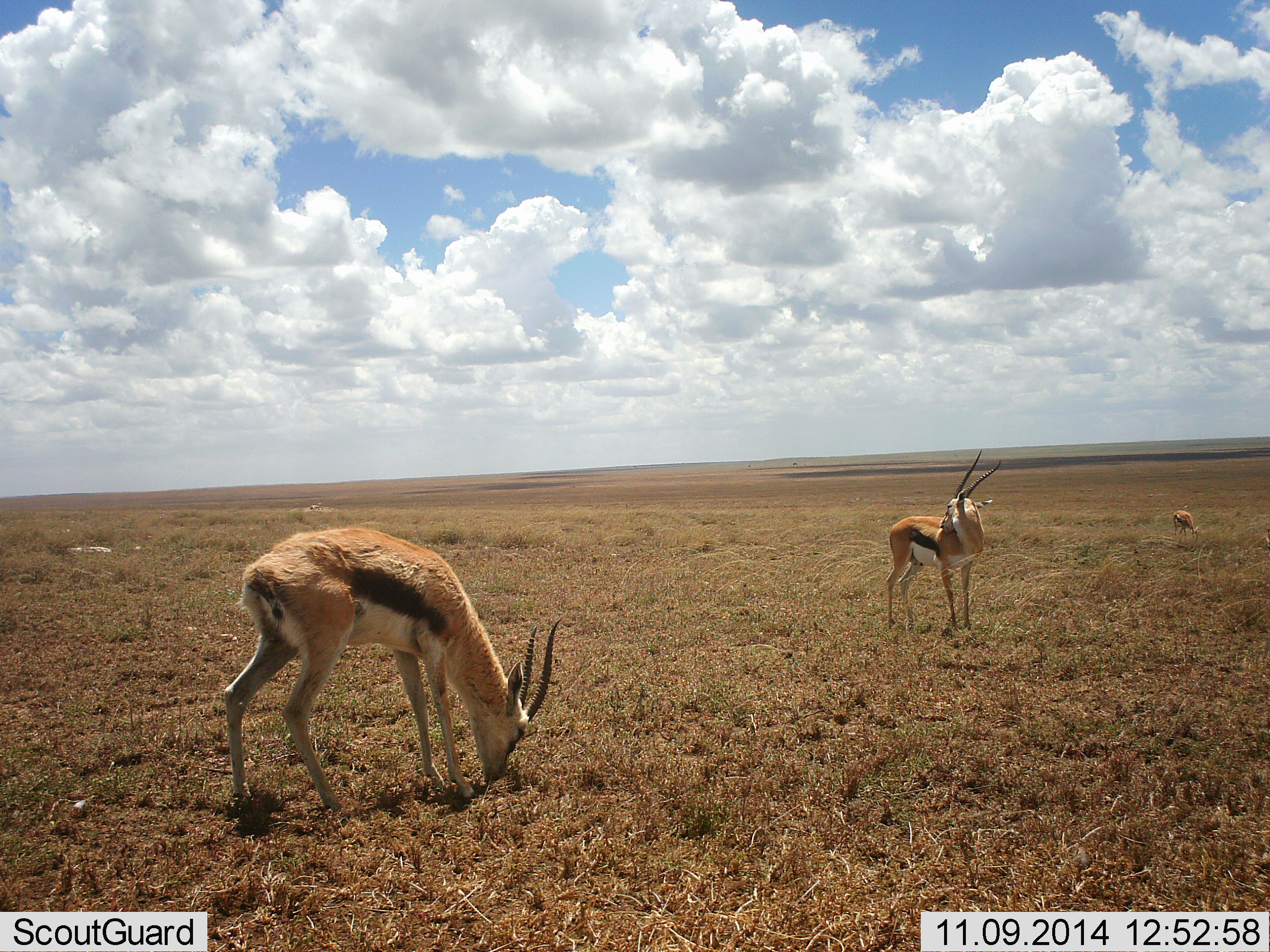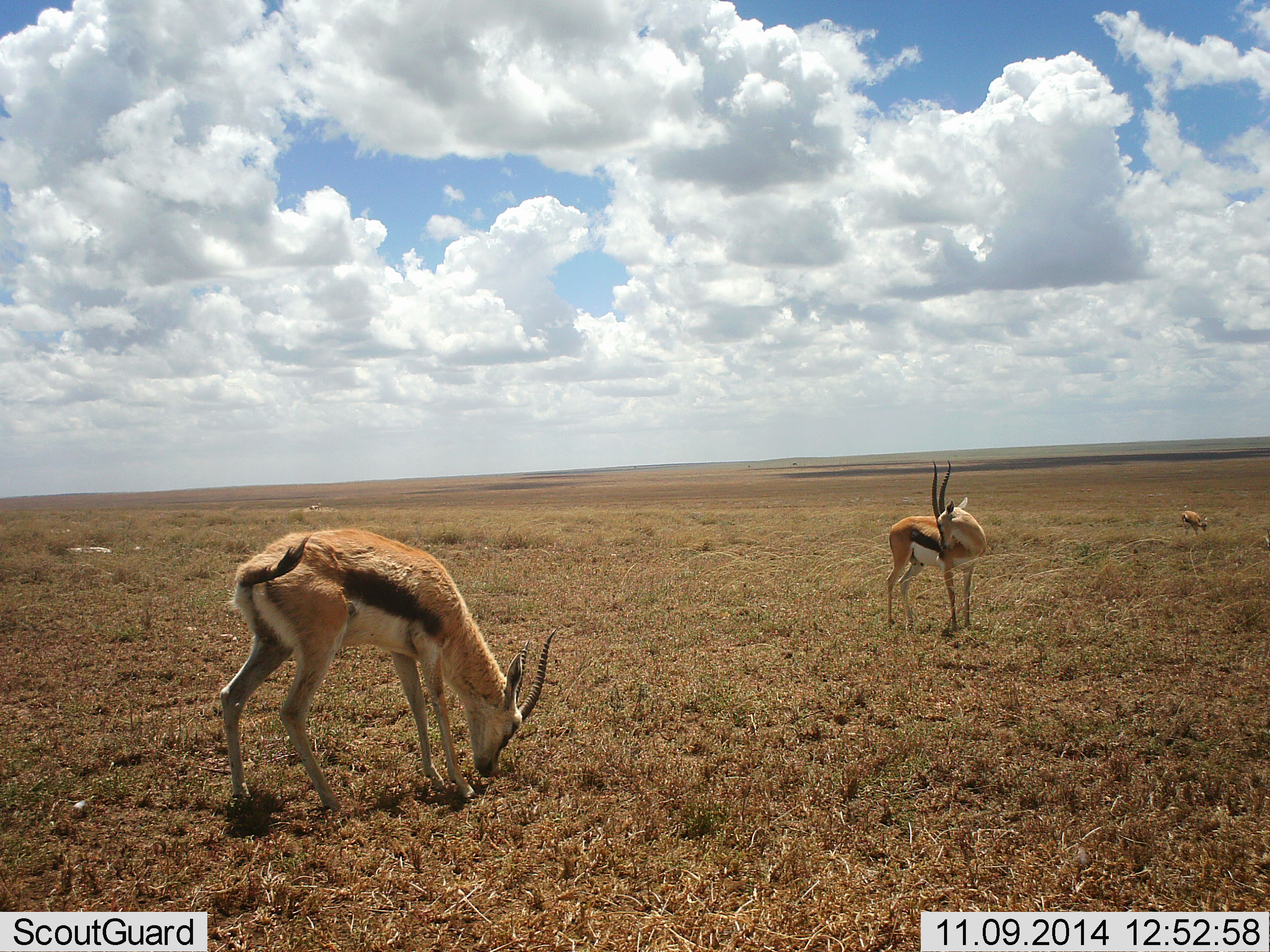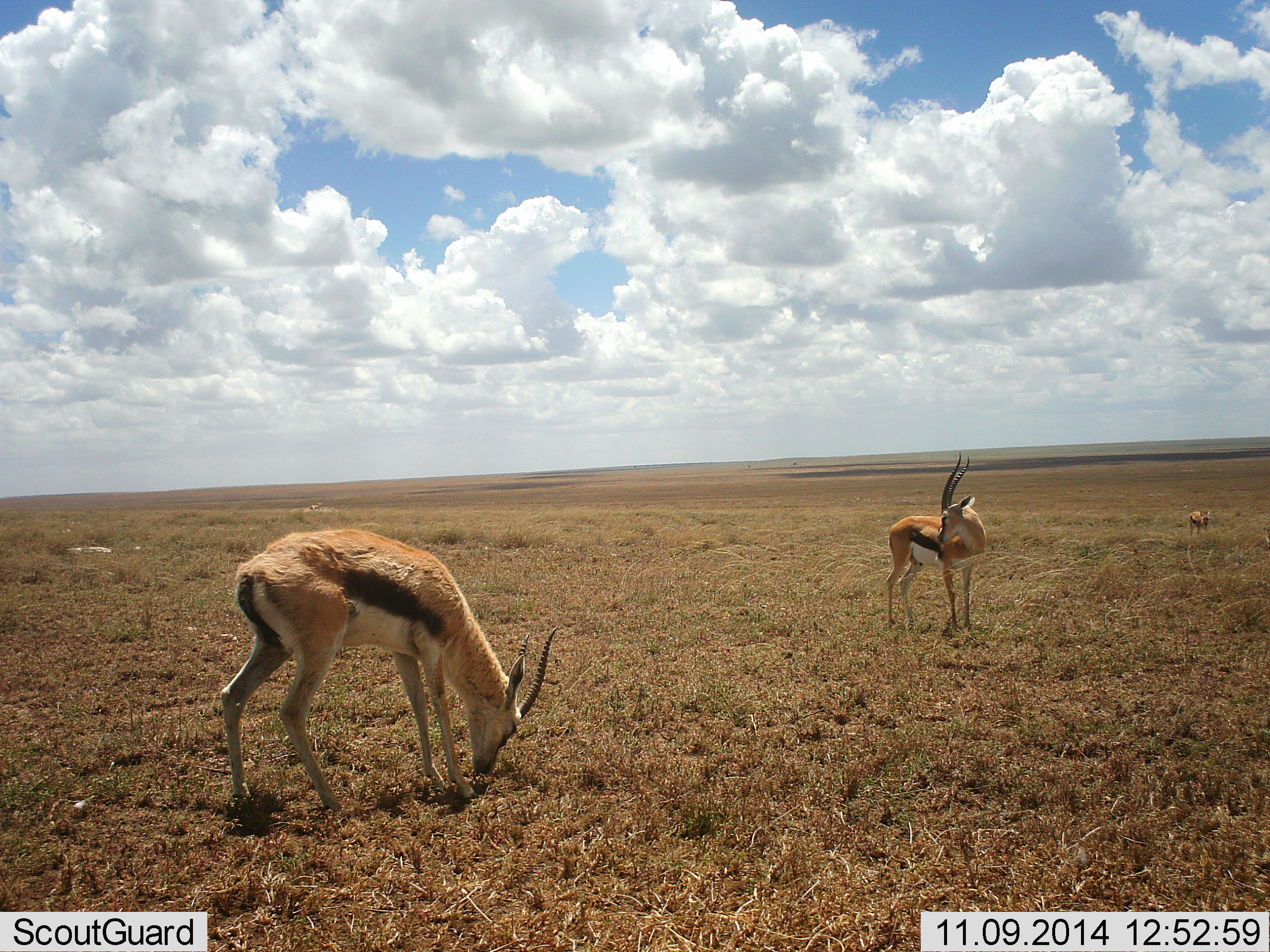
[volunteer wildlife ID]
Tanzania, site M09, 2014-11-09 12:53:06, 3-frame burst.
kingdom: Animalia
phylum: Chordata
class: Mammalia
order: Artiodactyla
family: Bovidae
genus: Eudorcas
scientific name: Eudorcas thomsonii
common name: thomson's gazelle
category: gazellethomsons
Gazellethomsons (thomson's gazelle) (Eudorcas thomsonii), count 3. Behavior (volunteer vote fractions): standing 70%, resting 0%, moving 10%, interacting 0%. Young present (vote fraction): 0%. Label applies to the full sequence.